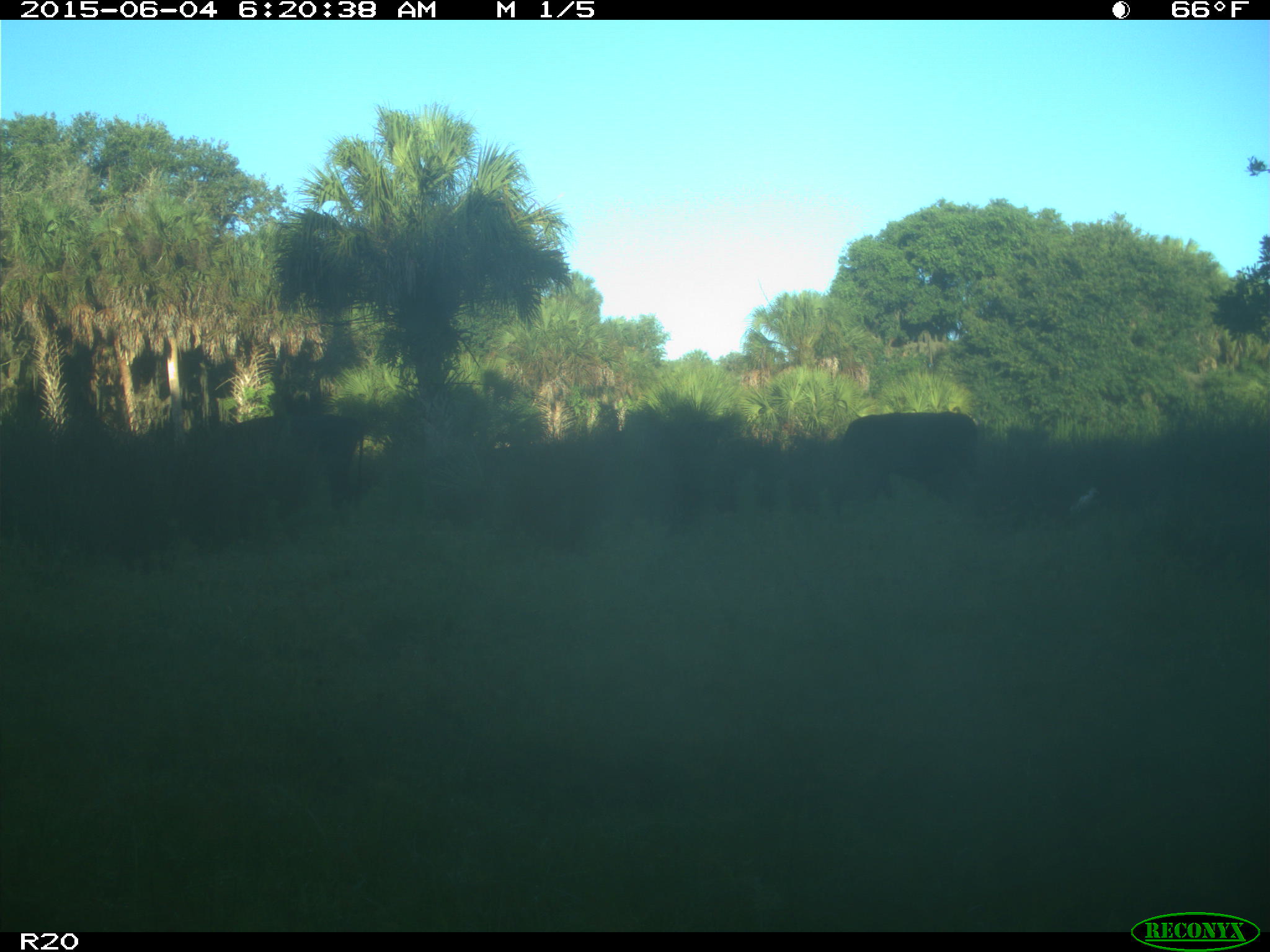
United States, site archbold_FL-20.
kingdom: Animalia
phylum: Chordata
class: Mammalia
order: Artiodactyla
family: Bovidae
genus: Bos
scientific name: Bos taurus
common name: domestic cow